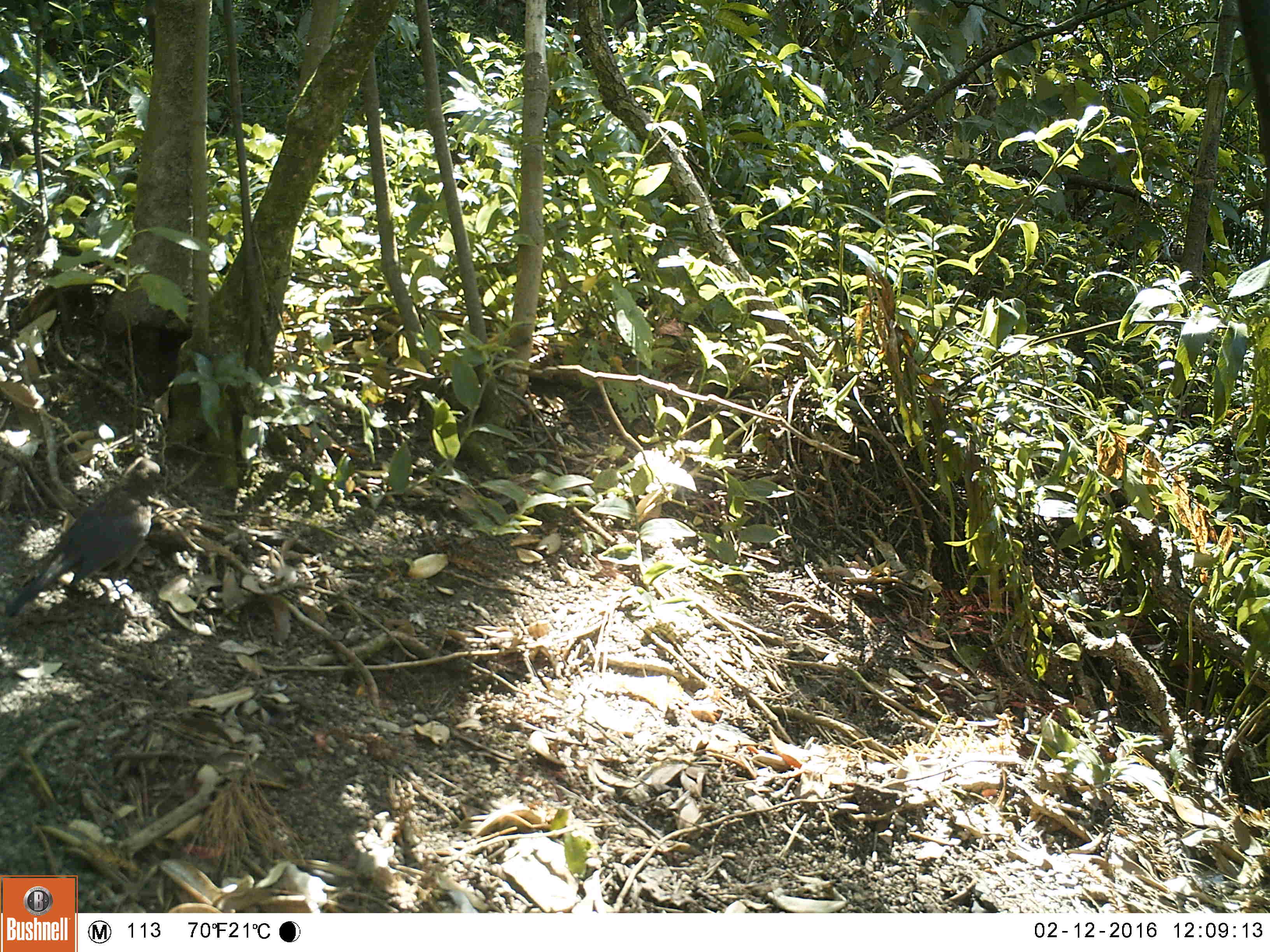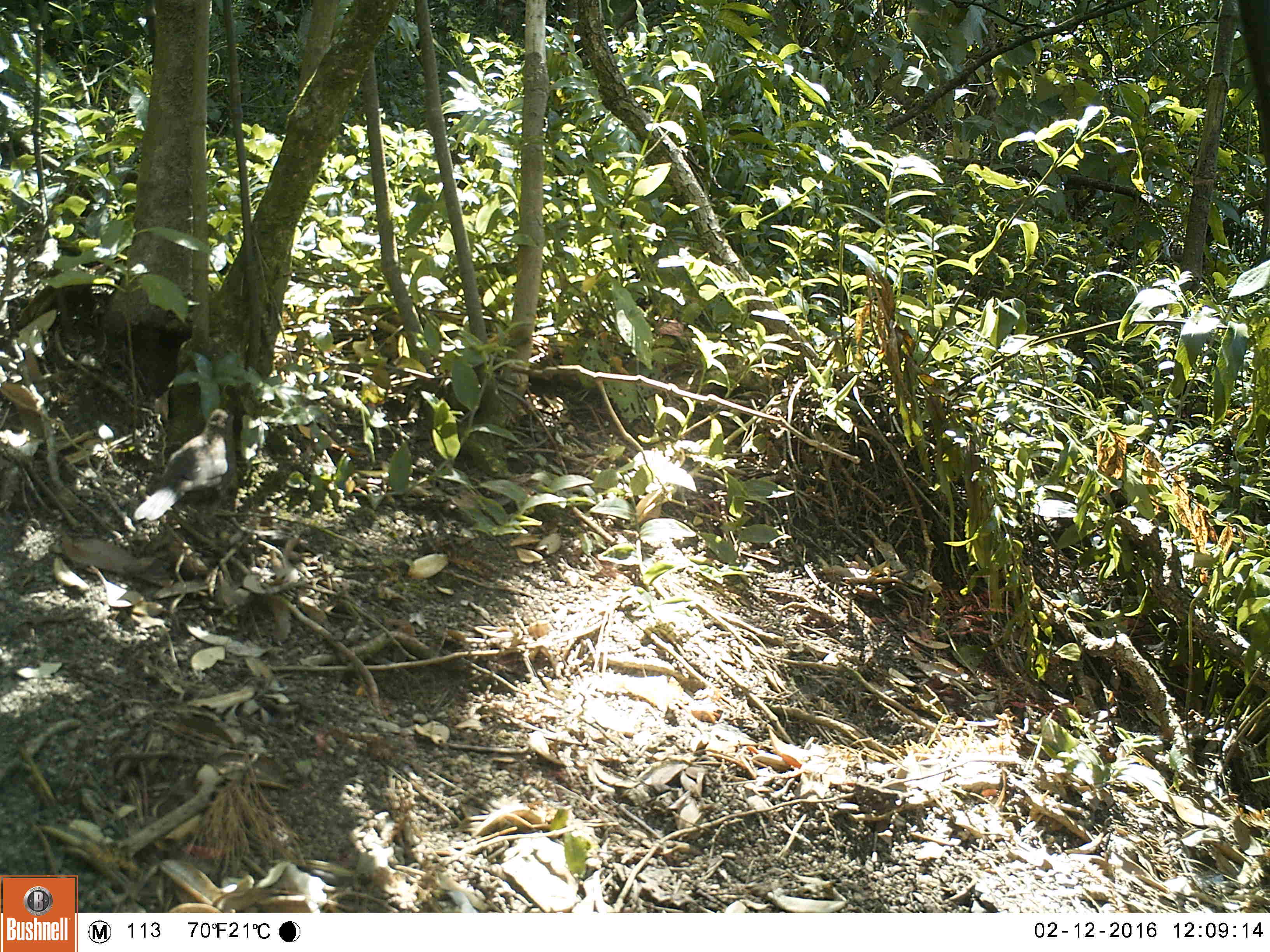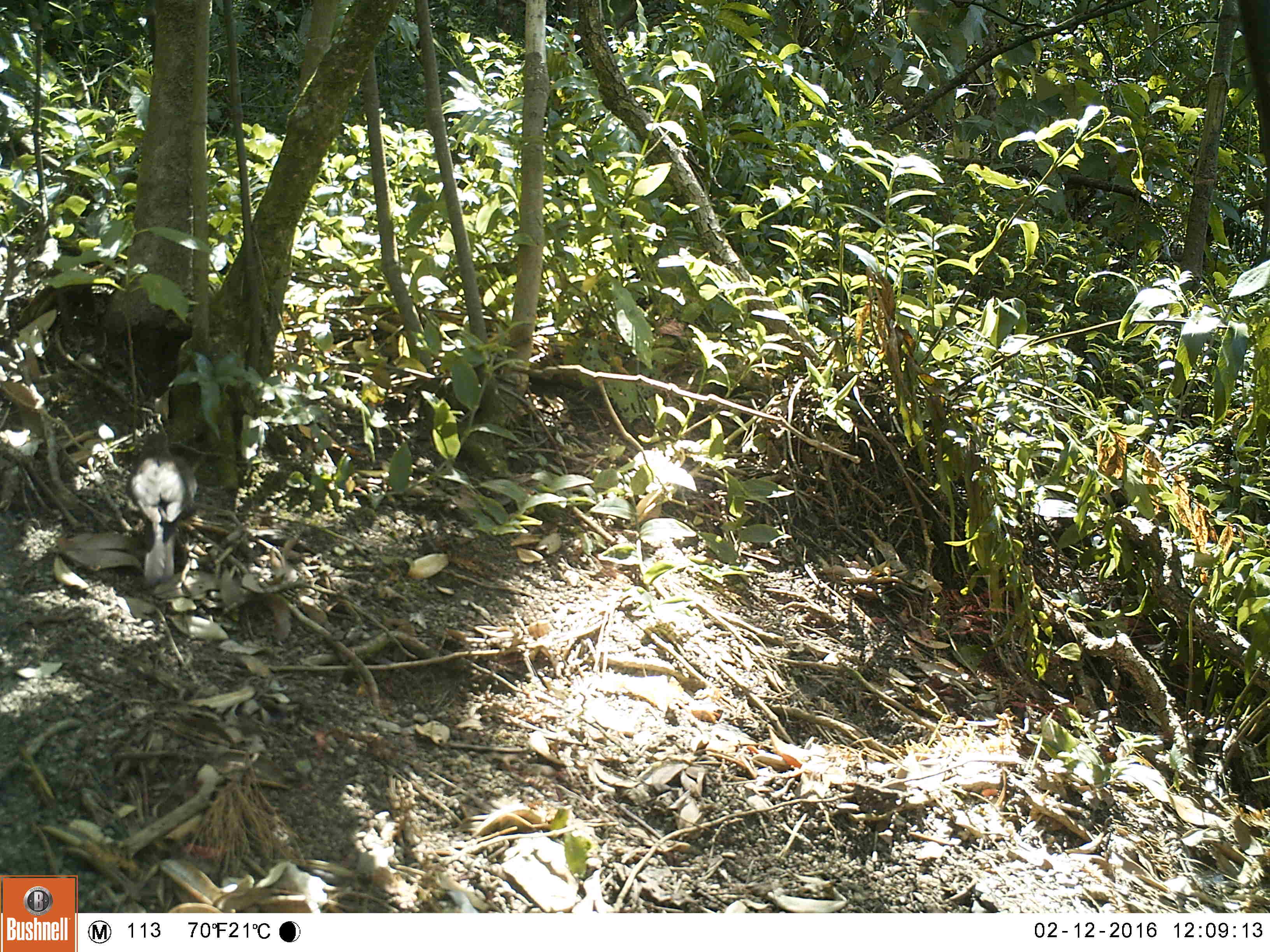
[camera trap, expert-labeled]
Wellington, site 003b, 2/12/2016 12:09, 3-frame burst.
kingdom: Animalia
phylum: Chordata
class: Aves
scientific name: Aves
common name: bird